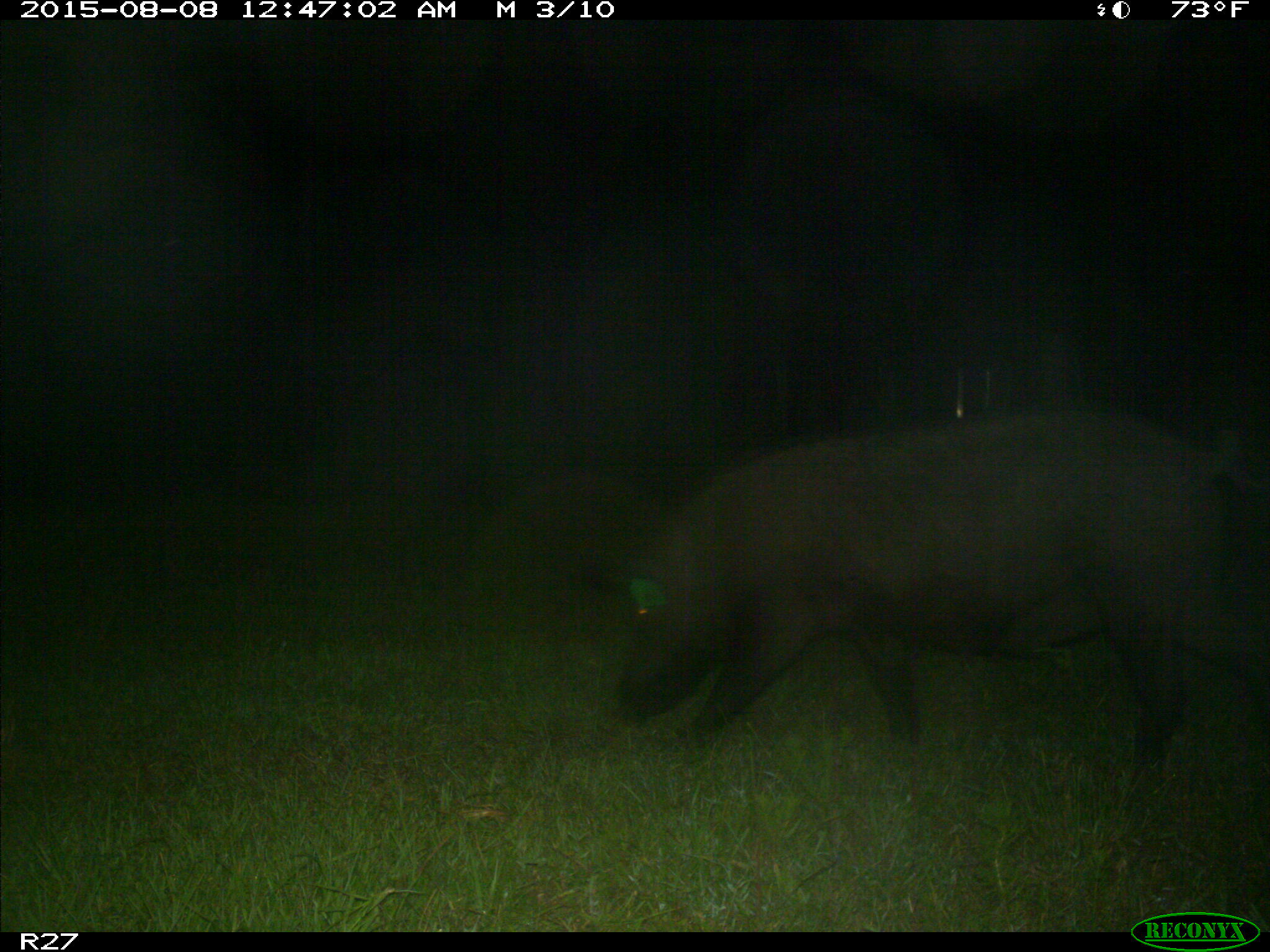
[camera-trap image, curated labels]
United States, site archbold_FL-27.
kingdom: Animalia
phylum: Chordata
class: Mammalia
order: Artiodactyla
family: Suidae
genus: Sus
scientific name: Sus scrofa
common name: wild boar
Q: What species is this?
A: Sus scrofa (wild boar).